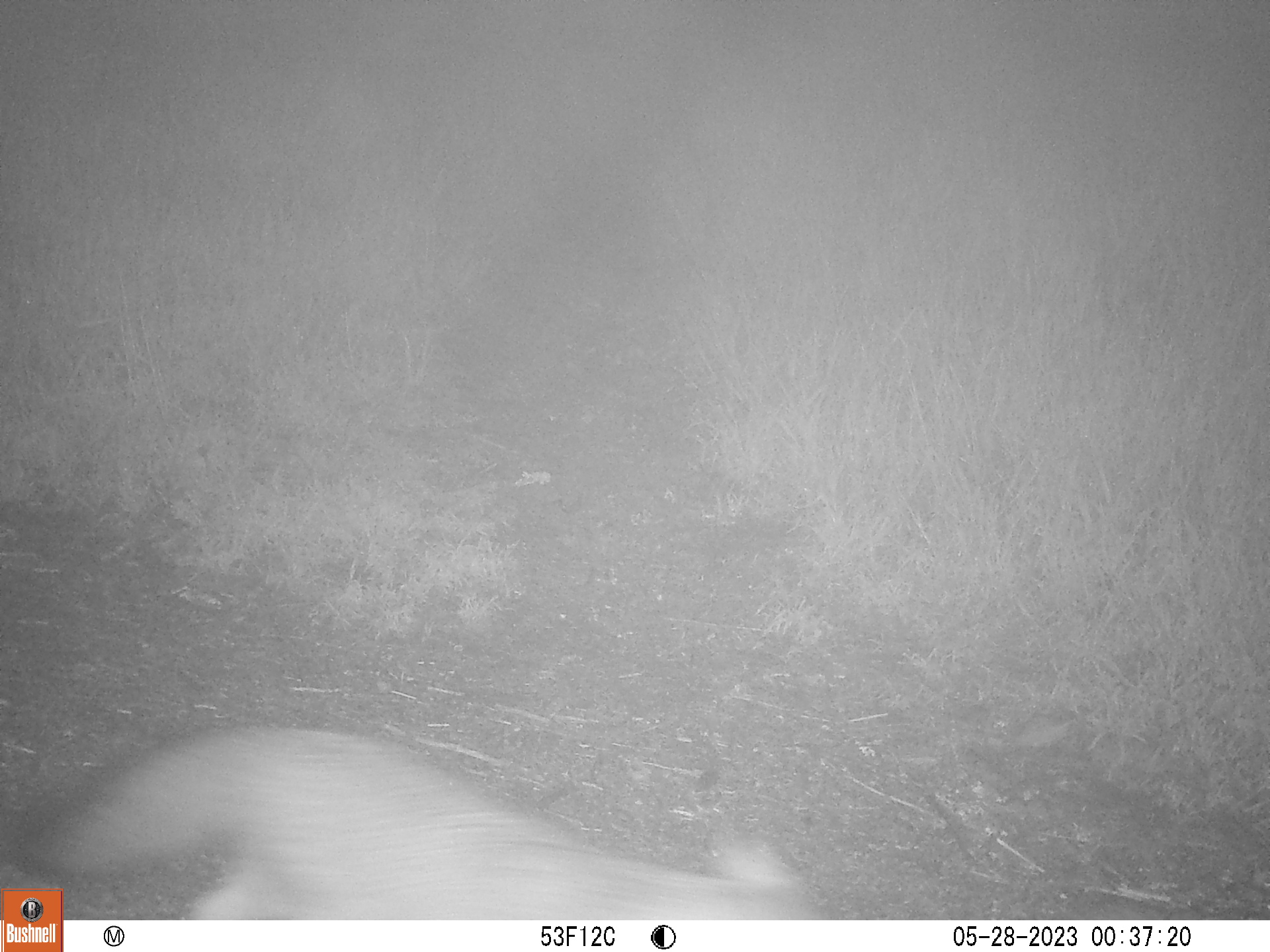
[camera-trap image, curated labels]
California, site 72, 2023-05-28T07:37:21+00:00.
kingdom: Animalia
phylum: Chordata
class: Mammalia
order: Carnivora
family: Canidae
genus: Urocyon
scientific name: Urocyon cinereoargenteus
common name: gray fox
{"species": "gray fox (Urocyon cinereoargenteus)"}